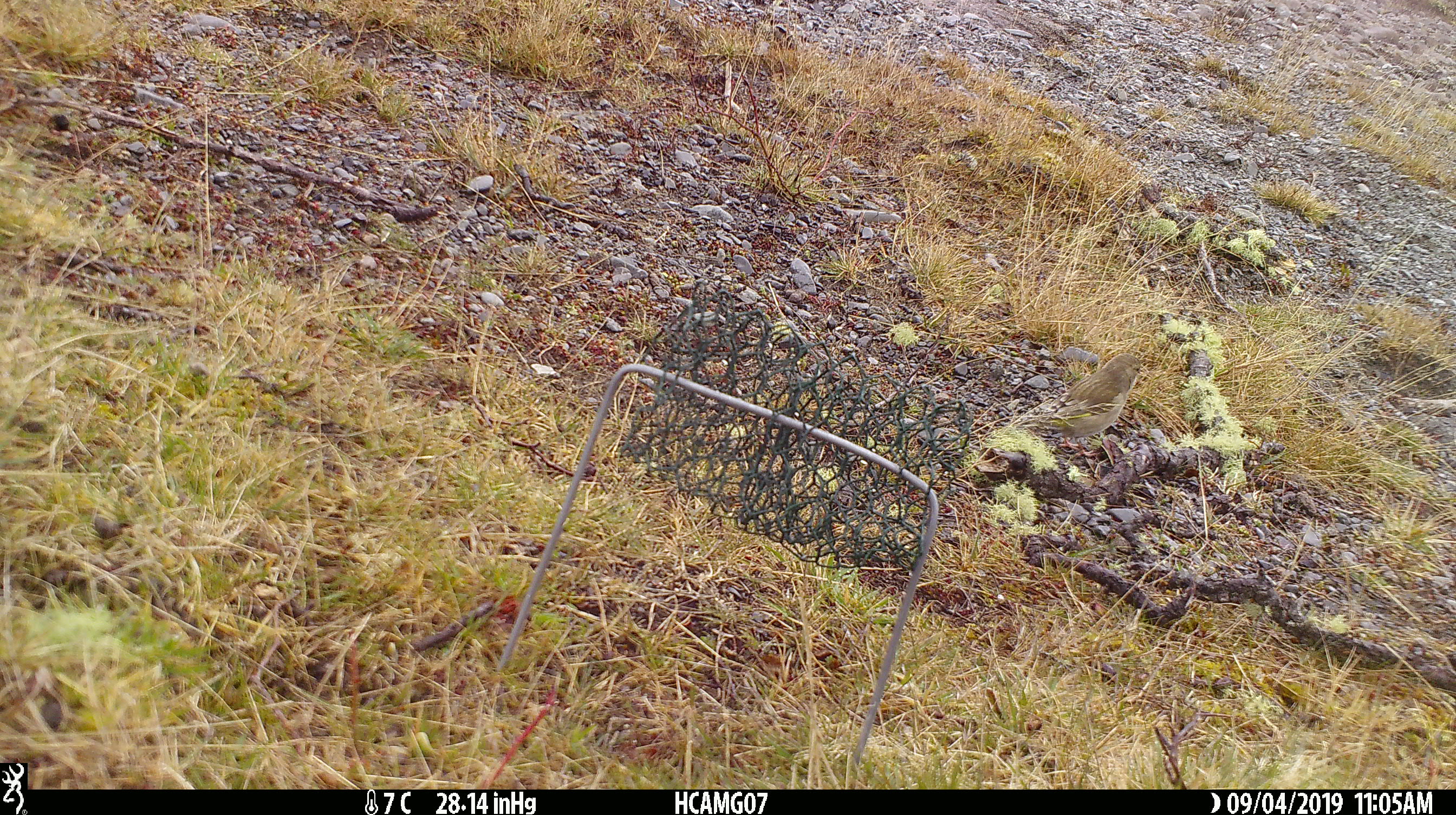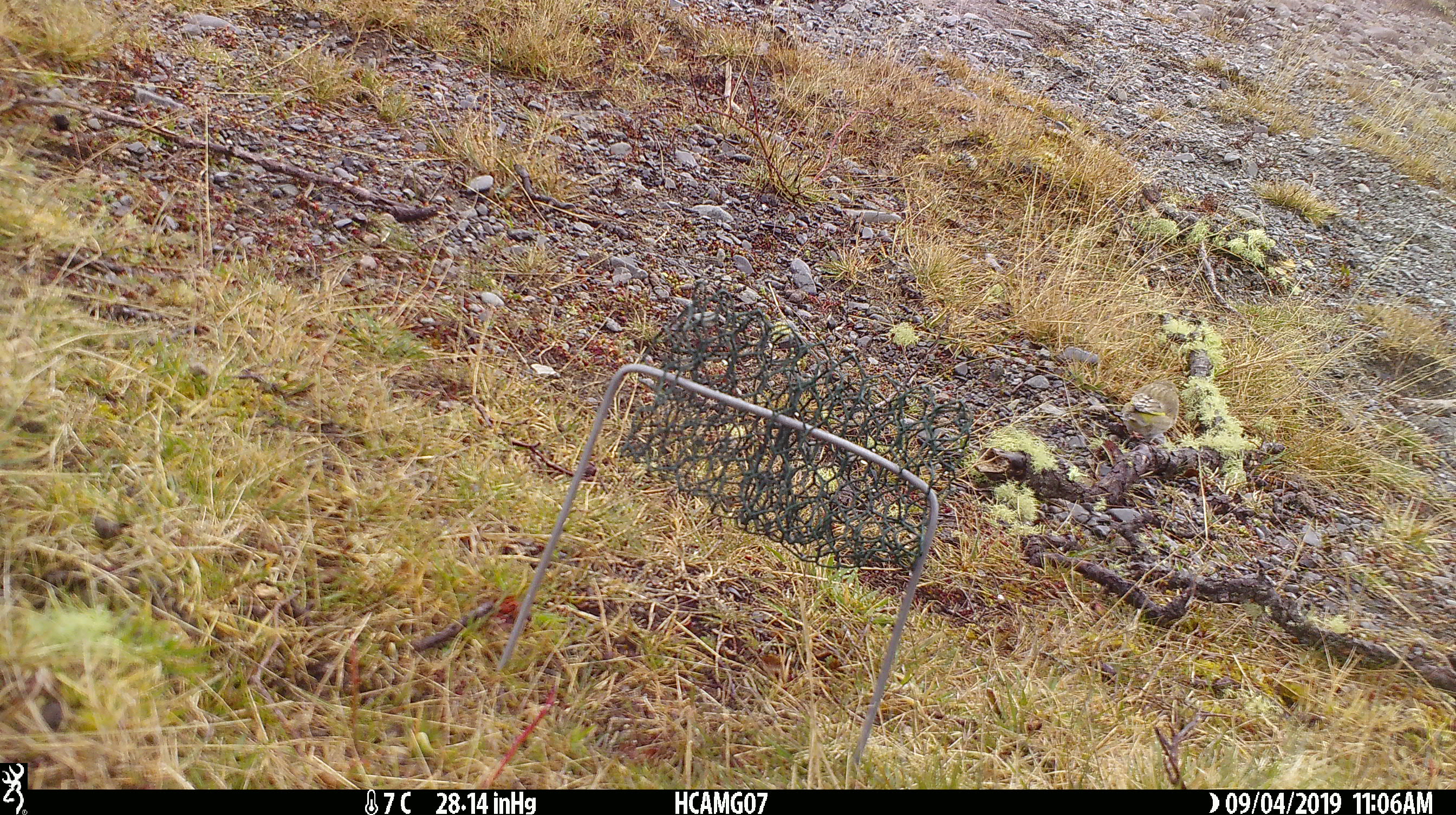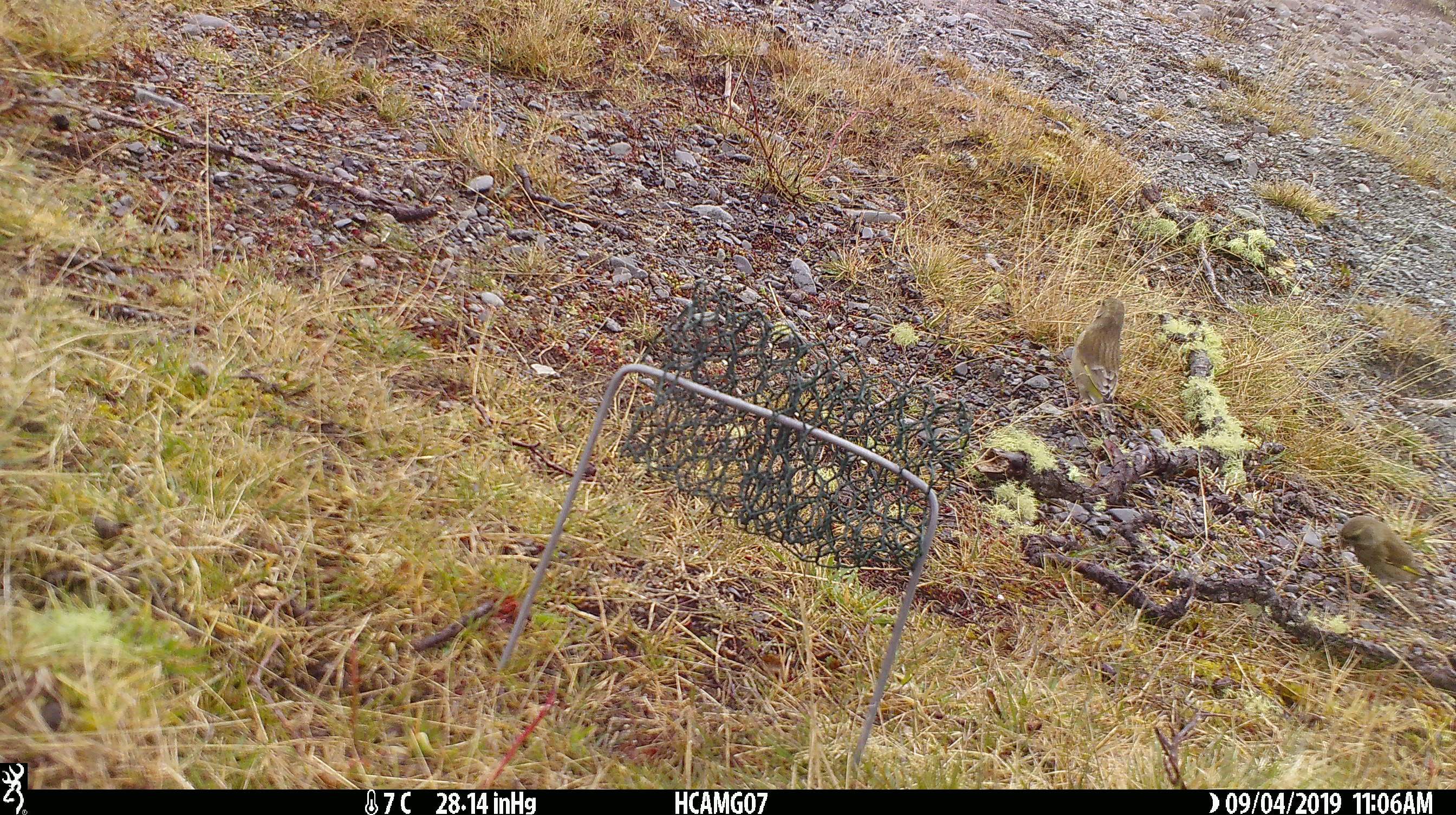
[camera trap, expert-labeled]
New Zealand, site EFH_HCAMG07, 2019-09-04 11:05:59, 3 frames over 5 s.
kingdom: Animalia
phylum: Chordata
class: Aves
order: Passeriformes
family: Fringillidae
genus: Chloris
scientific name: Chloris chloris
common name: greenfinch